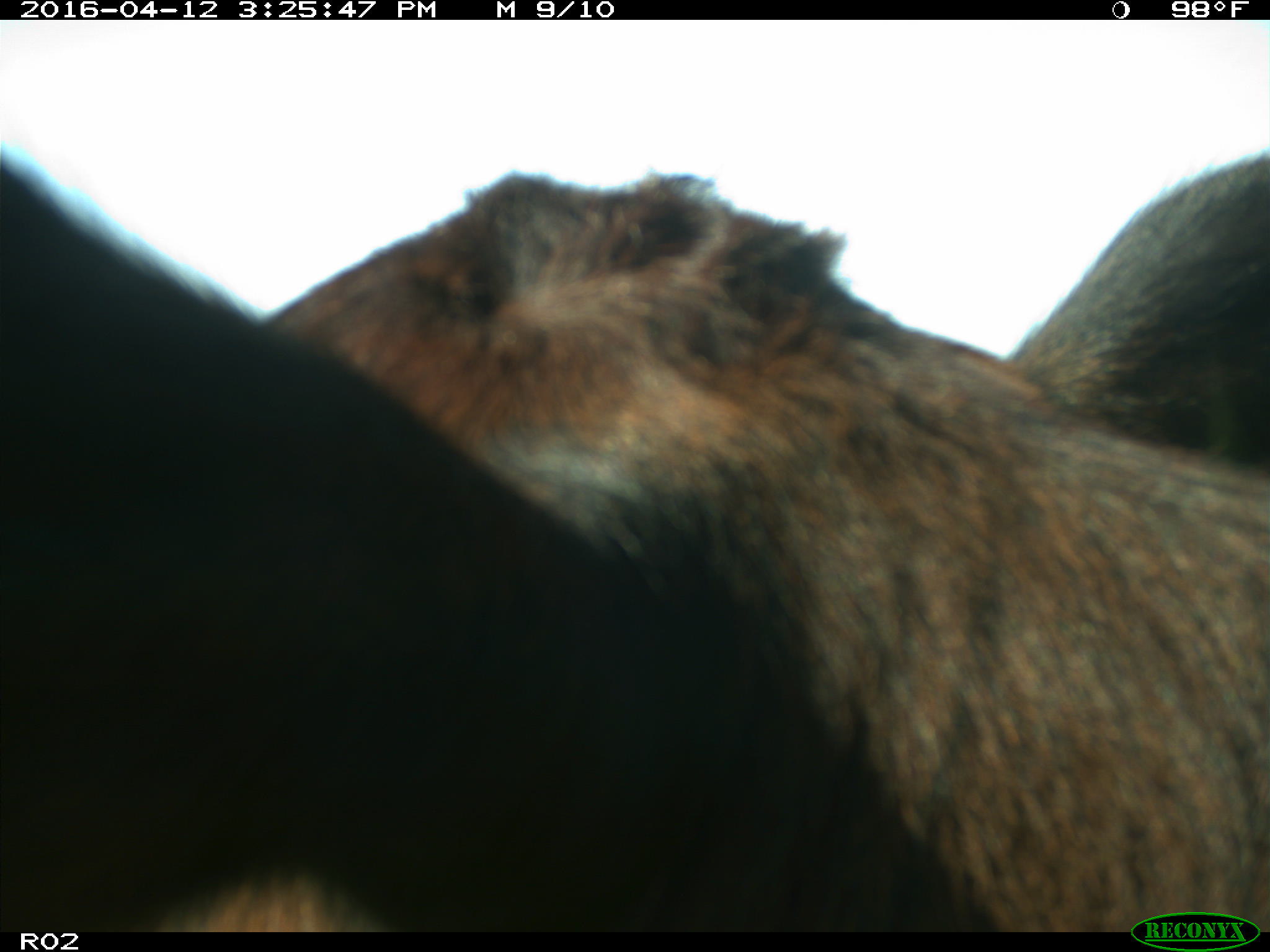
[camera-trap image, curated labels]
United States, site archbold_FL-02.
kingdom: Animalia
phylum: Chordata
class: Mammalia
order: Artiodactyla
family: Bovidae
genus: Bos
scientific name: Bos taurus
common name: domestic cow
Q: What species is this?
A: Bos taurus (domestic cow).